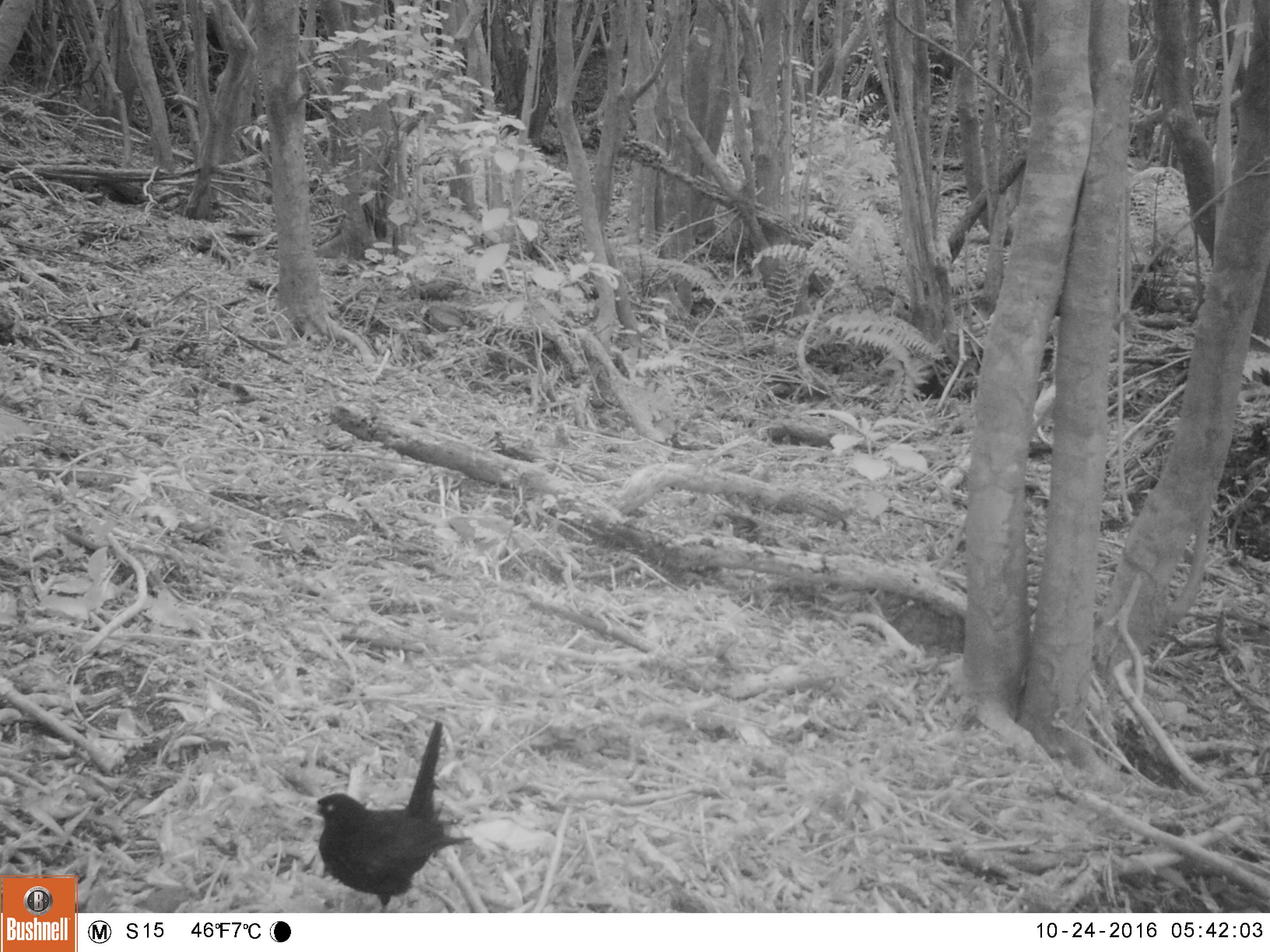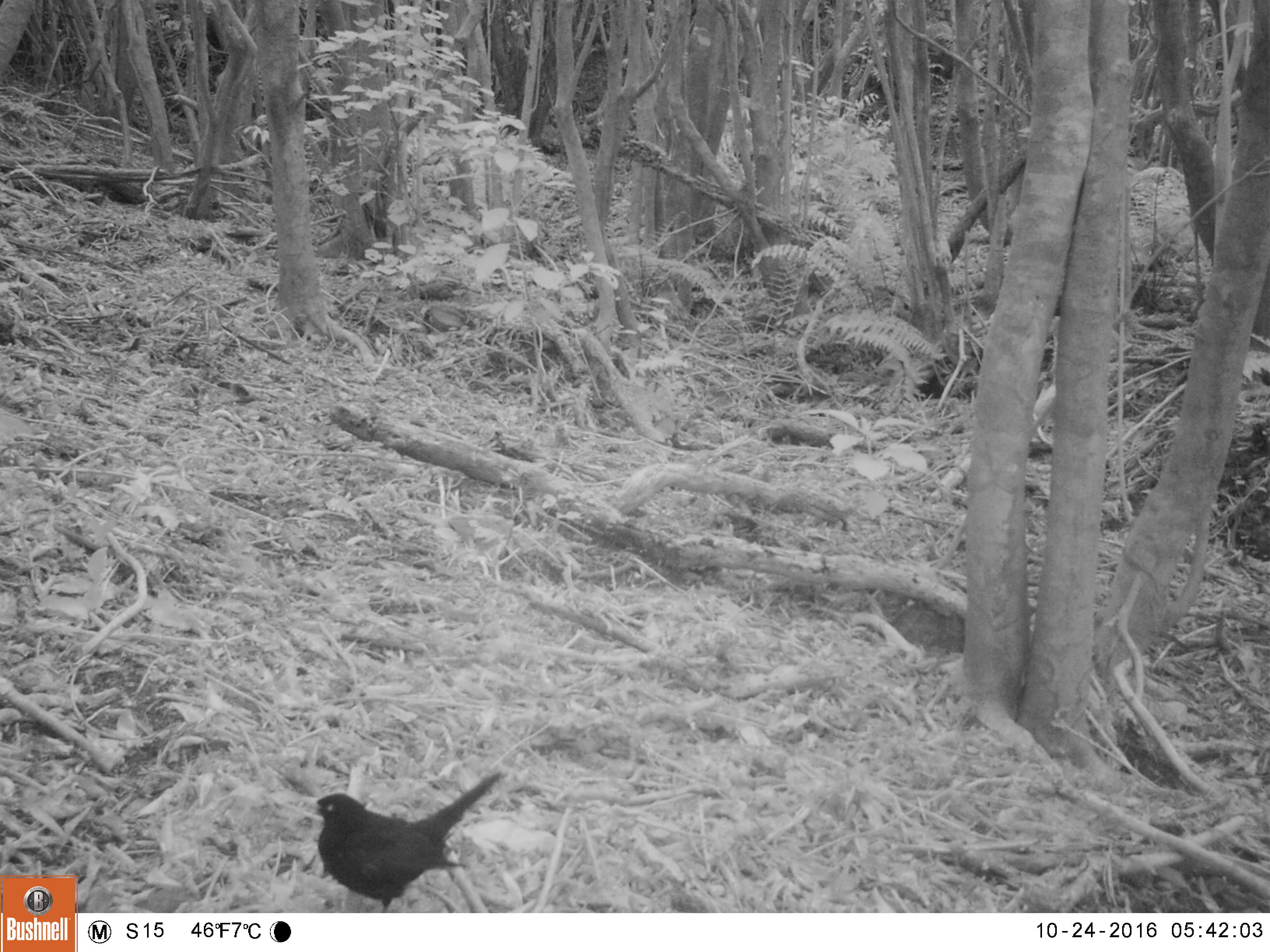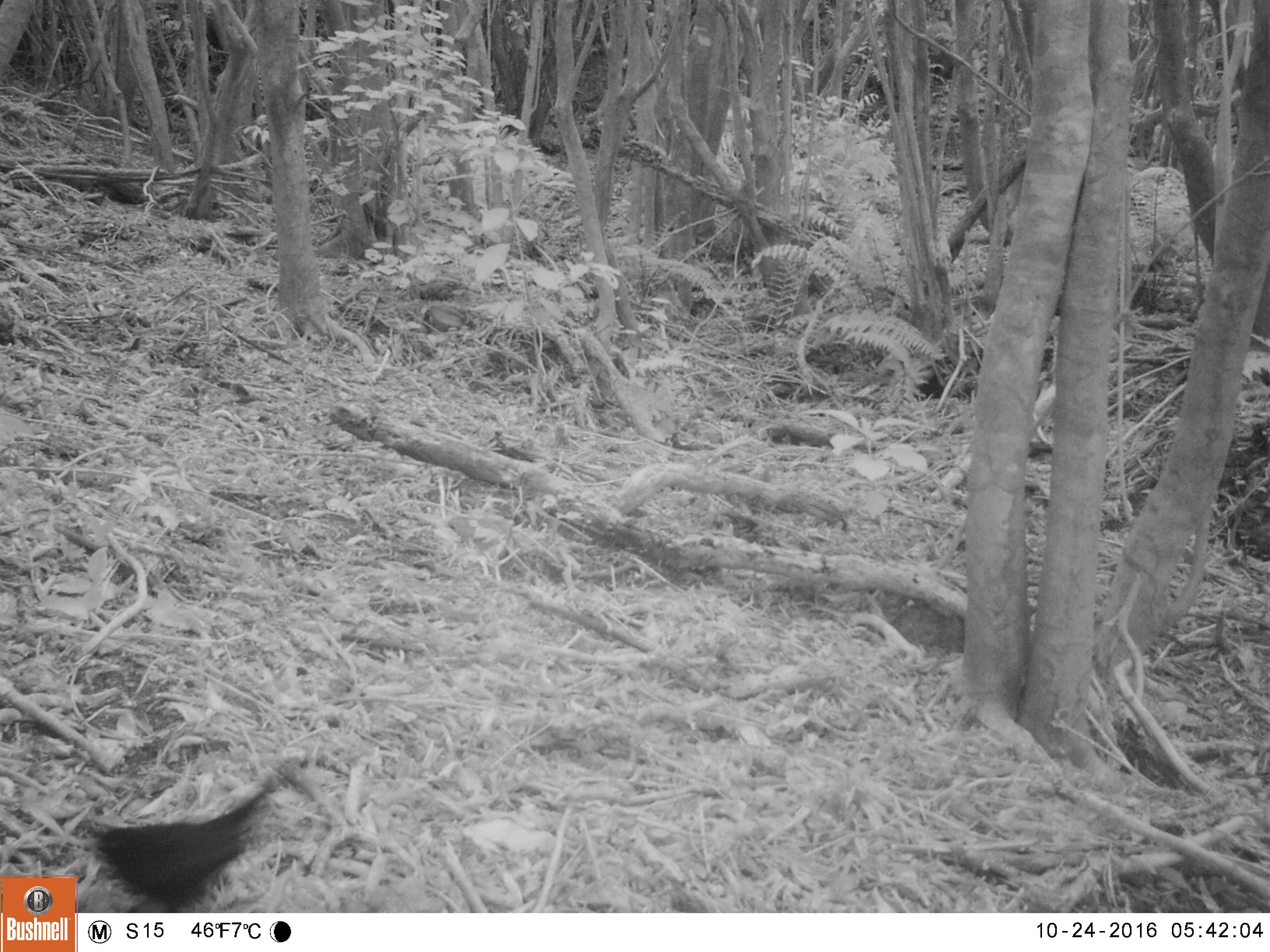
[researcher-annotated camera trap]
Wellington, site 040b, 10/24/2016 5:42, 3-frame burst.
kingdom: Animalia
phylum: Chordata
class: Aves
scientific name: Aves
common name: bird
Bird (Aves).